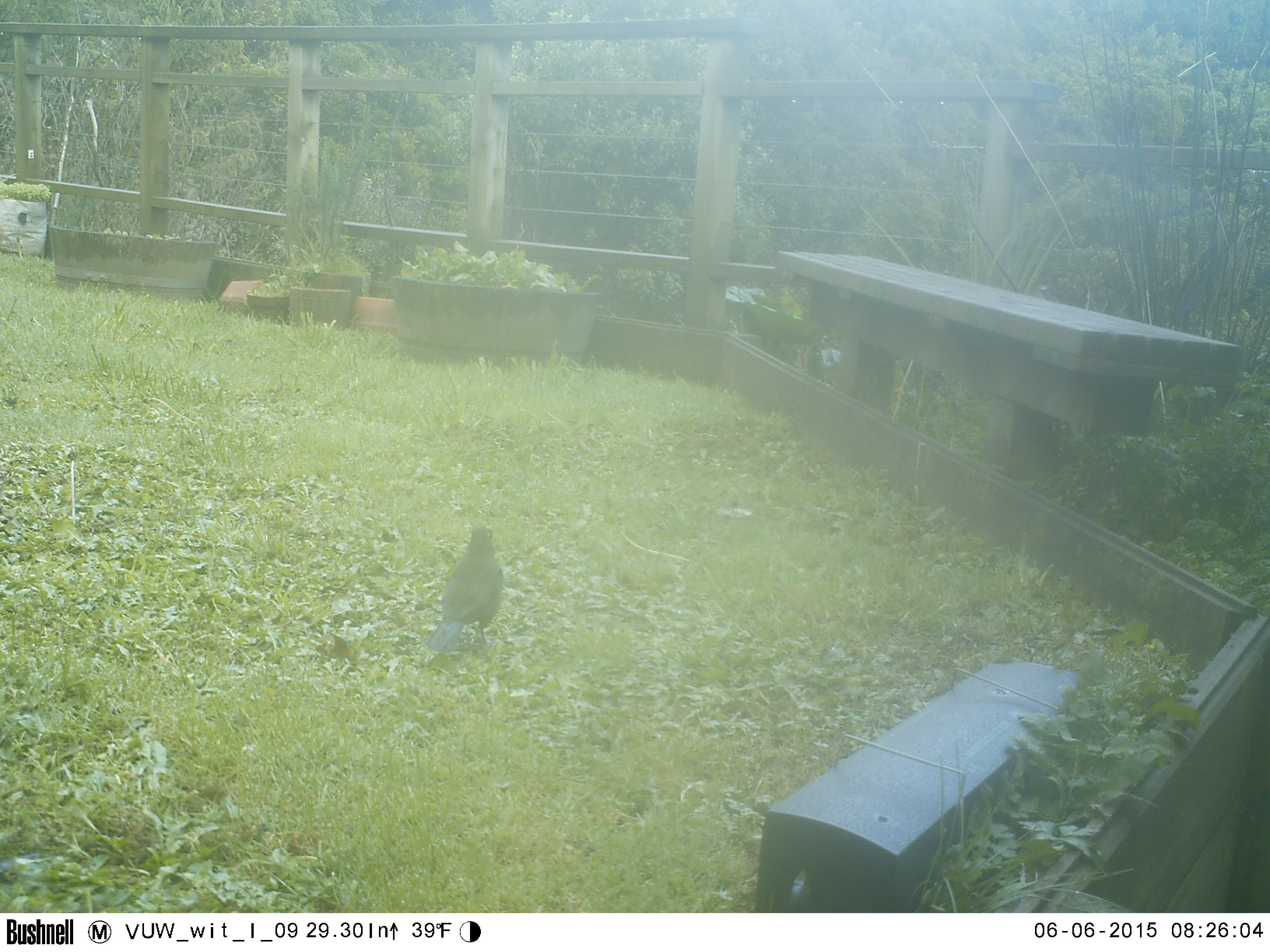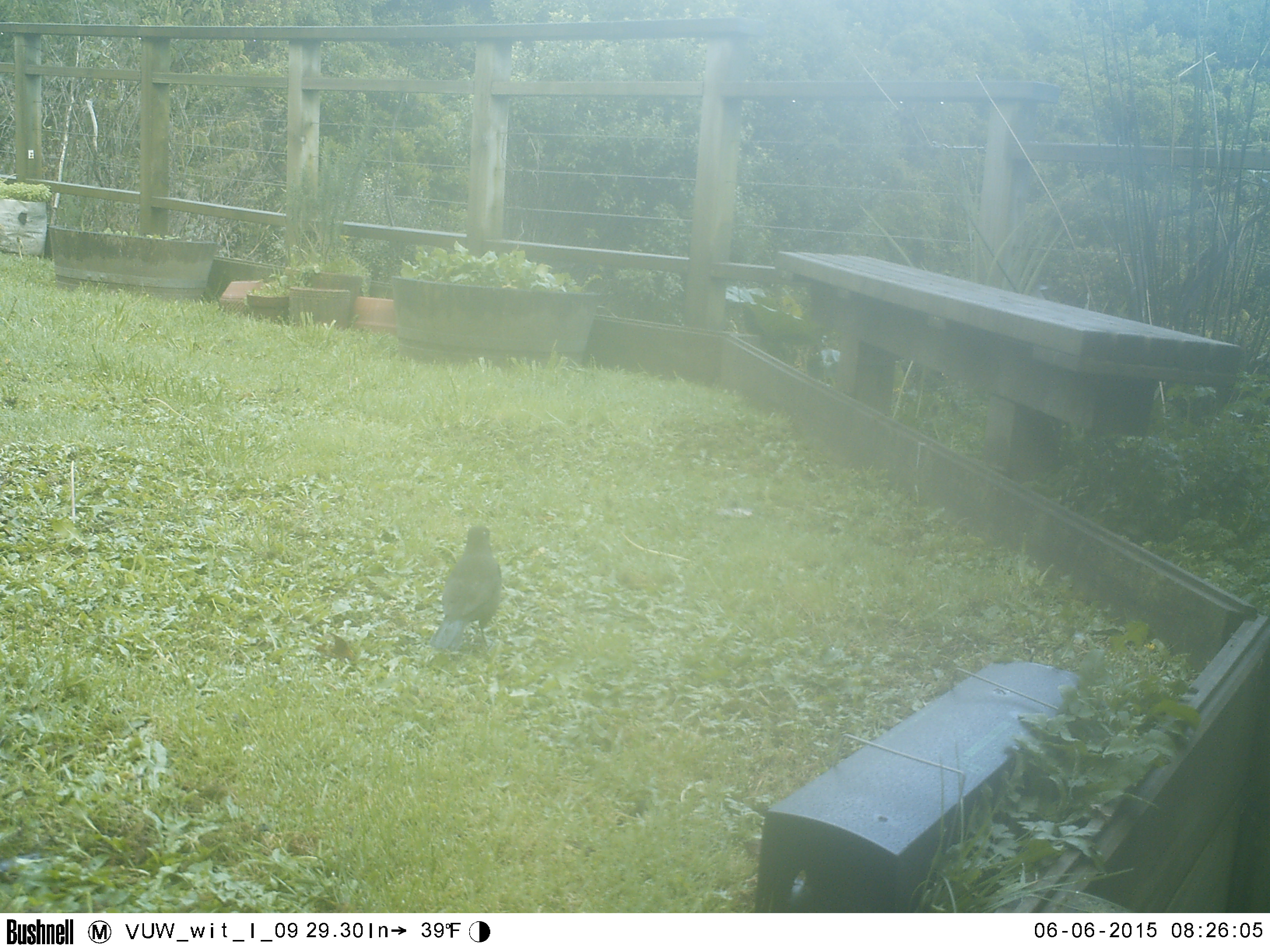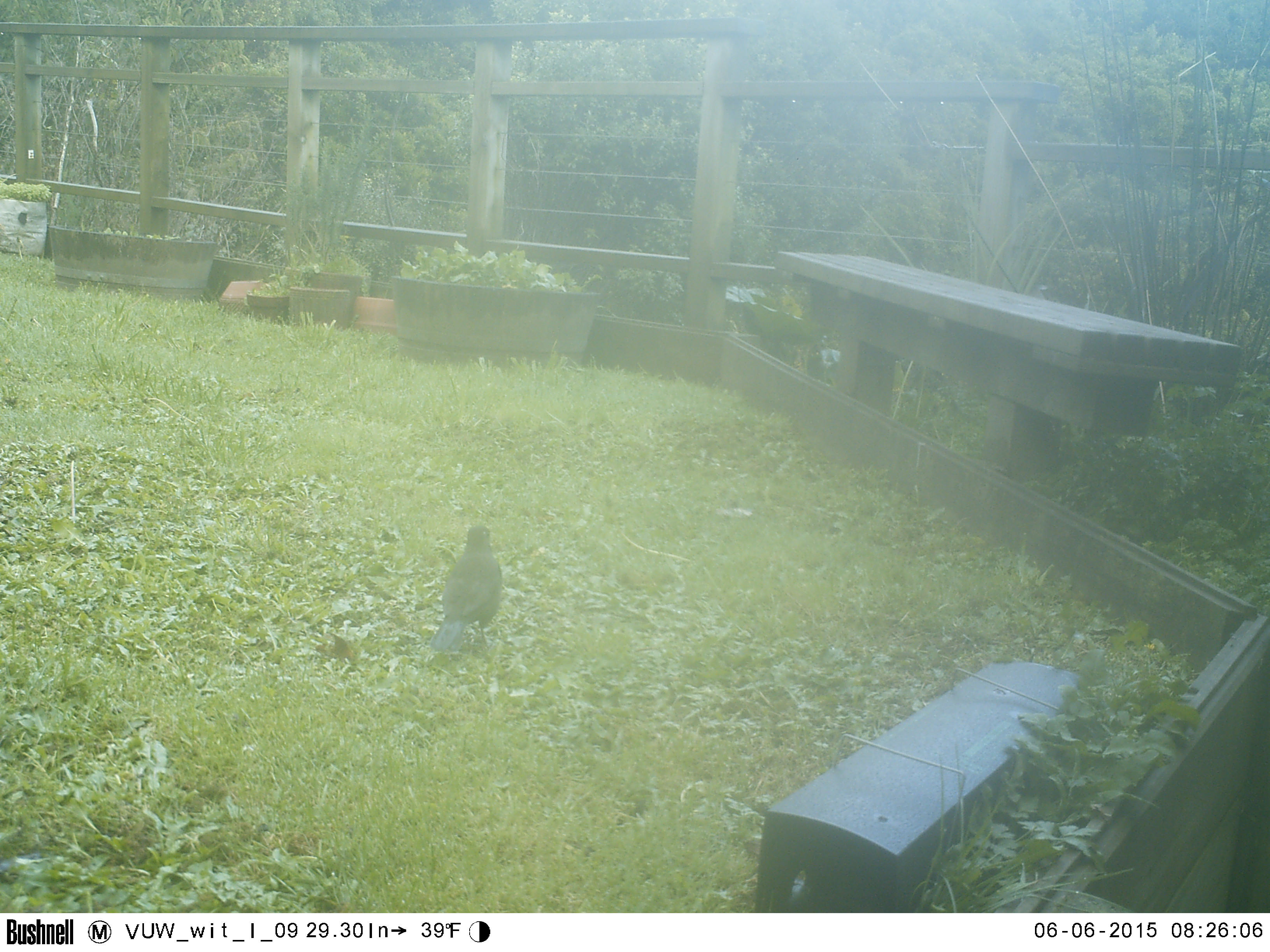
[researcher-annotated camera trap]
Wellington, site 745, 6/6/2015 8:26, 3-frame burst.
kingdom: Animalia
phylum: Chordata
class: Aves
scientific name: Aves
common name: bird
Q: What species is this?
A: Bird (Aves).